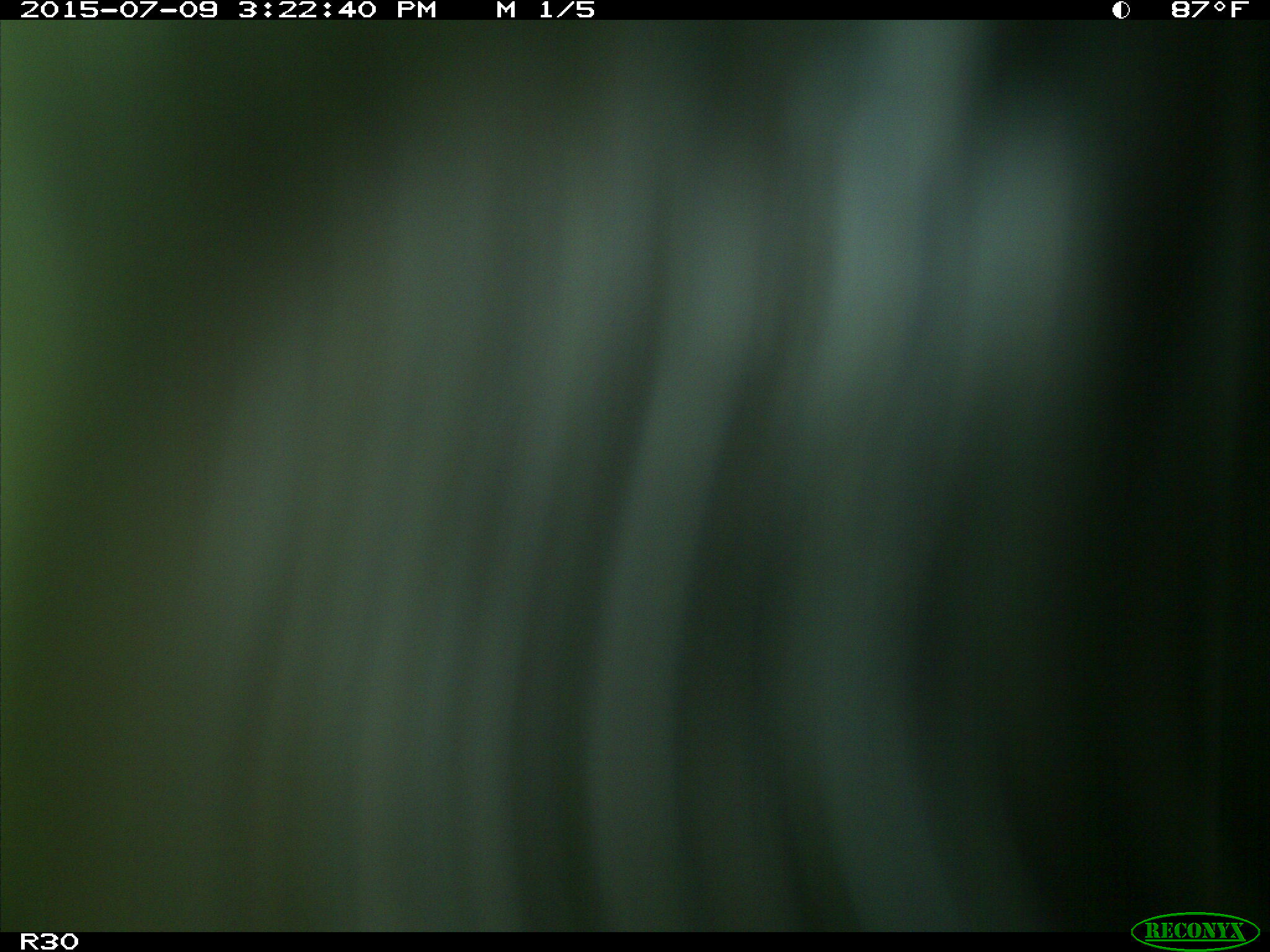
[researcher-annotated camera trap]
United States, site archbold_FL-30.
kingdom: Animalia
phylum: Chordata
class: Mammalia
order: Artiodactyla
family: Bovidae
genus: Bos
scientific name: Bos taurus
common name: domestic cow